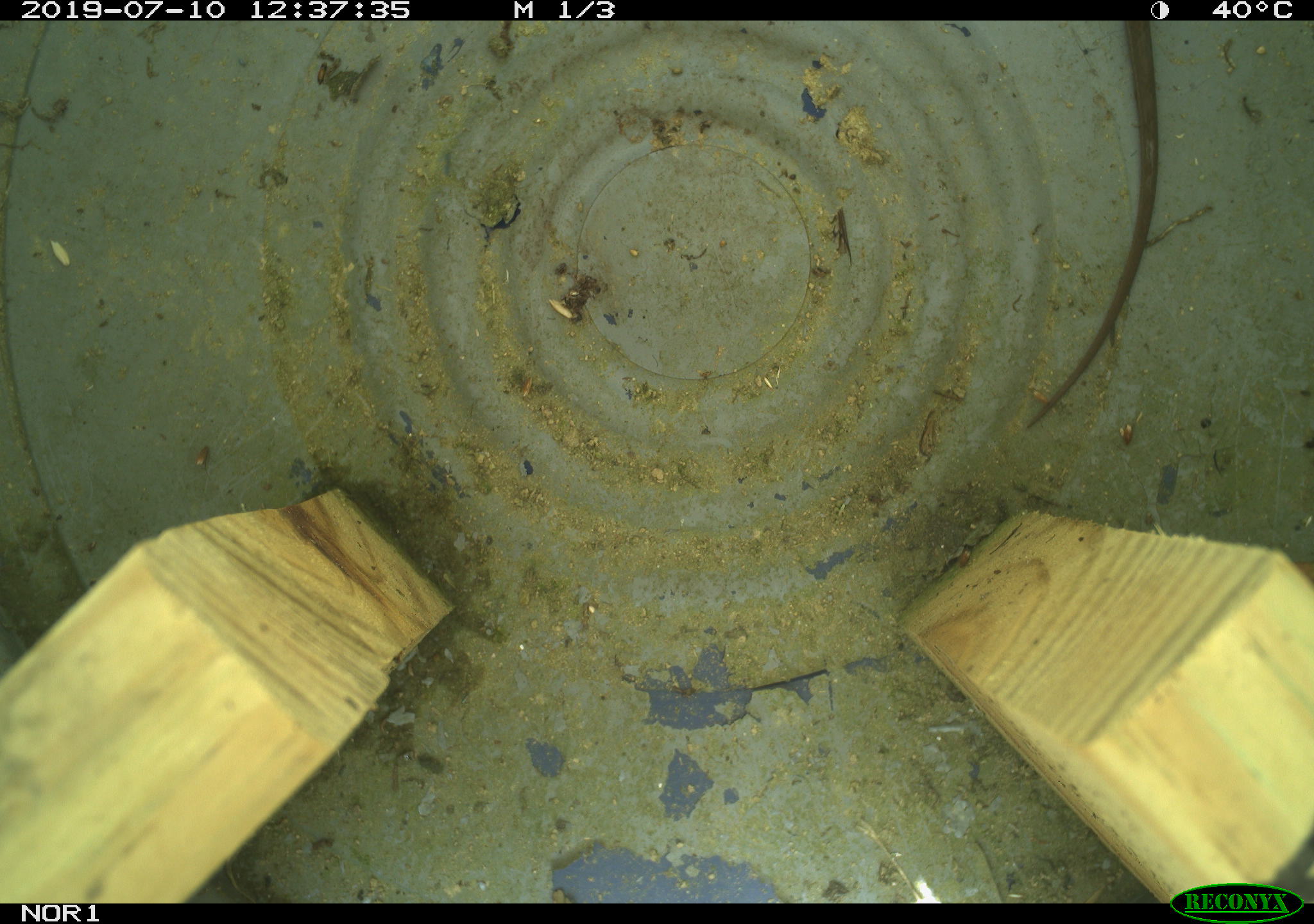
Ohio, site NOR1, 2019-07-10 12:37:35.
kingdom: Animalia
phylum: Chordata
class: Reptilia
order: Squamata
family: Colubridae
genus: Thamnophis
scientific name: Thamnophis sirtalis sirtalis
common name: eastern gartersnake